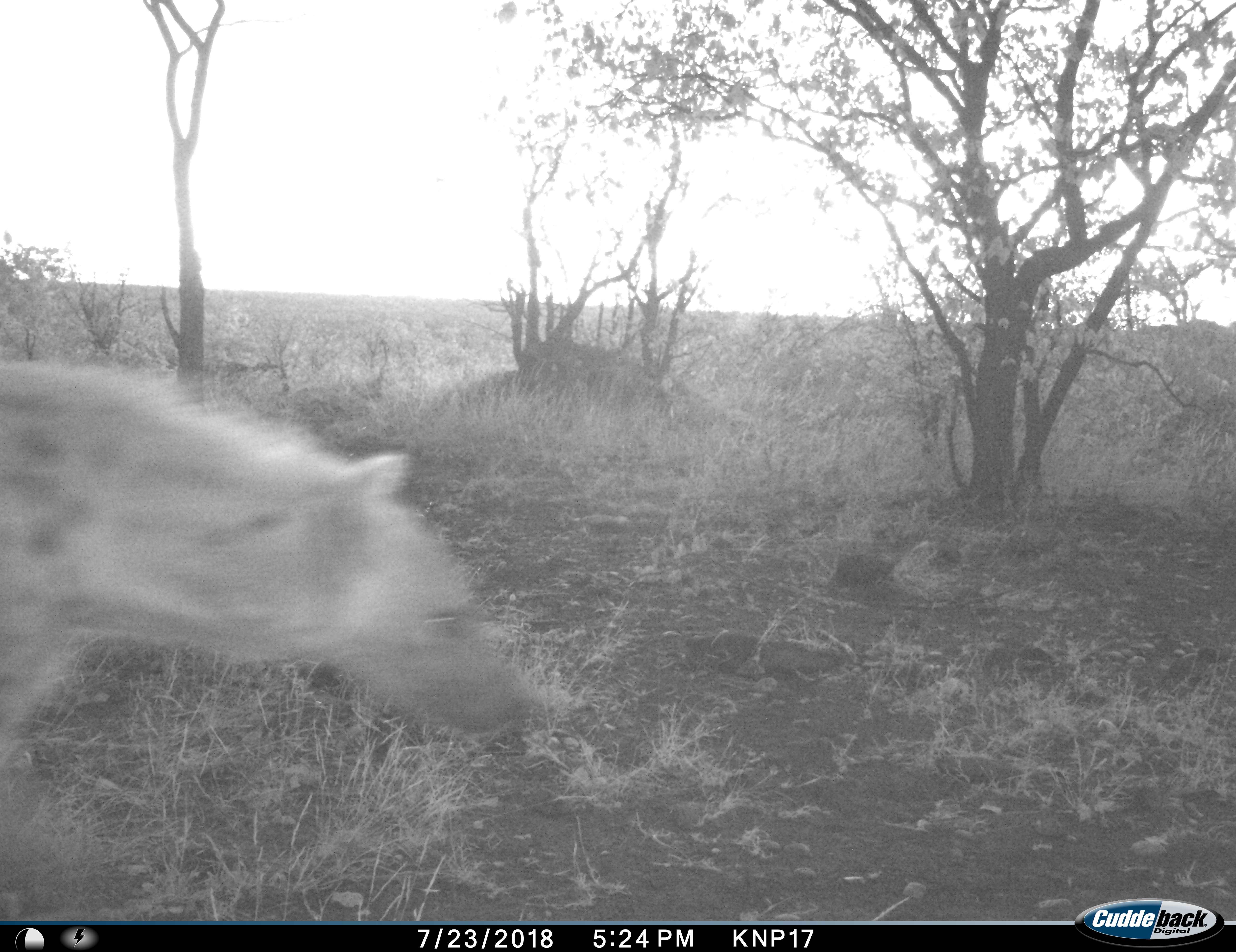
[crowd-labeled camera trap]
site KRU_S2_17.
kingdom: Animalia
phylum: Chordata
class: Mammalia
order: Carnivora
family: Hyaenidae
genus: Crocuta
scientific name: Crocuta crocuta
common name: spotted hyena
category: hyenaspotted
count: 1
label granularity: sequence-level